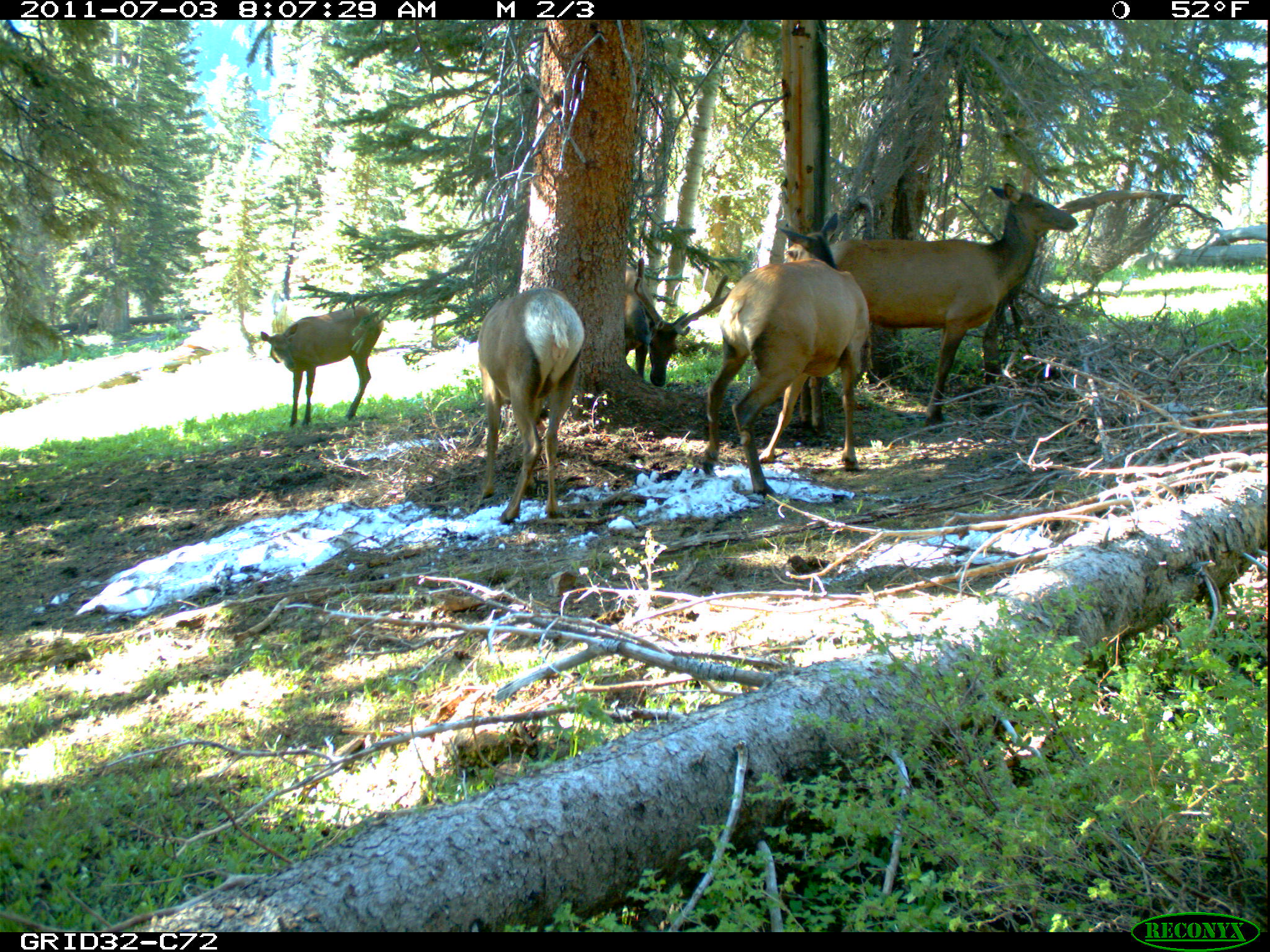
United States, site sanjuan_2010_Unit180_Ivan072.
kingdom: Animalia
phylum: Chordata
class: Mammalia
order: Artiodactyla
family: Cervidae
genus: Cervus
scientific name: Cervus elaphus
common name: red deer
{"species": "Cervus elaphus (red deer)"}